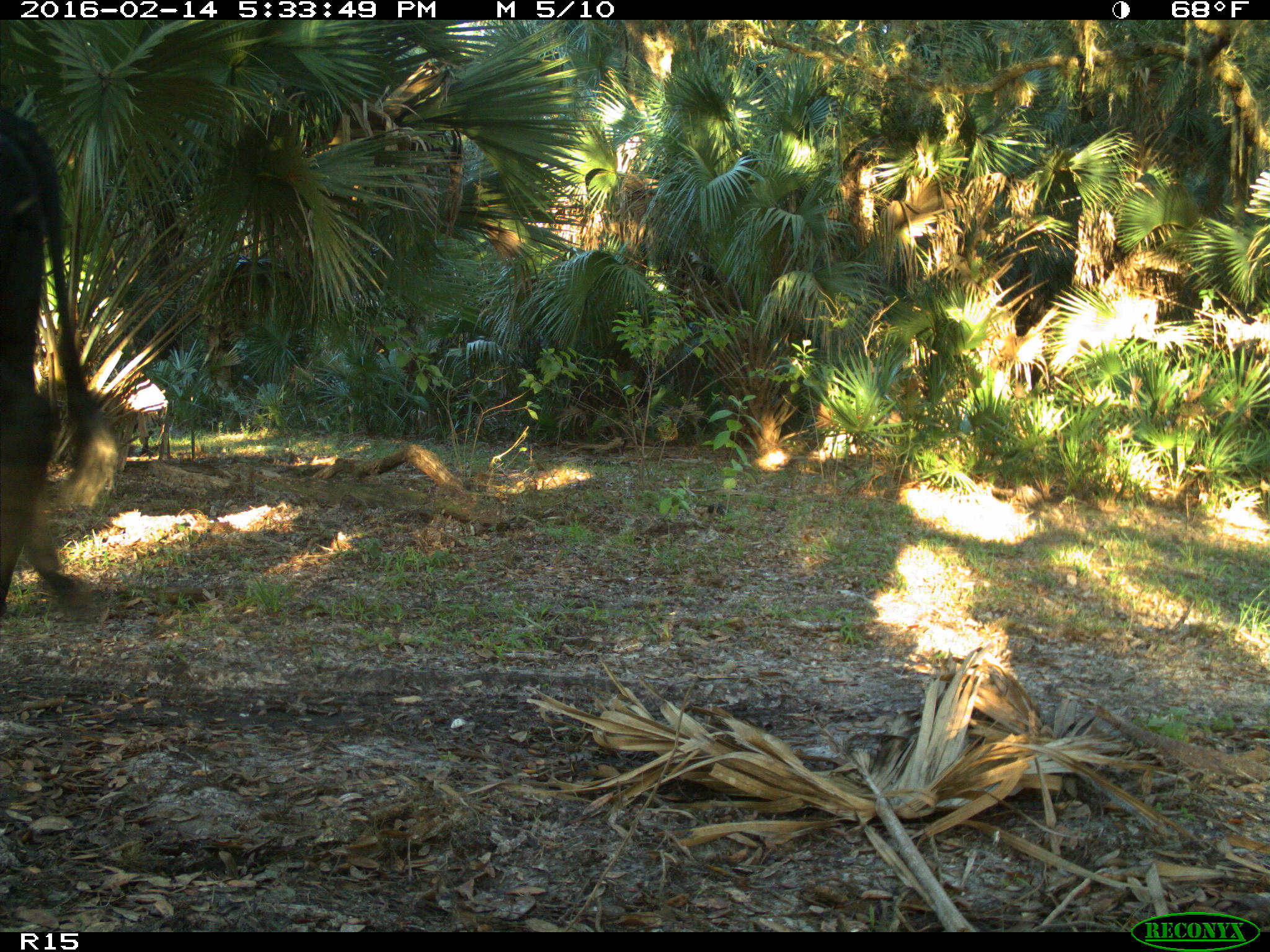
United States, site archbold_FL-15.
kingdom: Animalia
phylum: Chordata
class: Mammalia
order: Artiodactyla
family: Bovidae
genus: Bos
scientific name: Bos taurus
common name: domestic cow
Bos taurus (domestic cow).